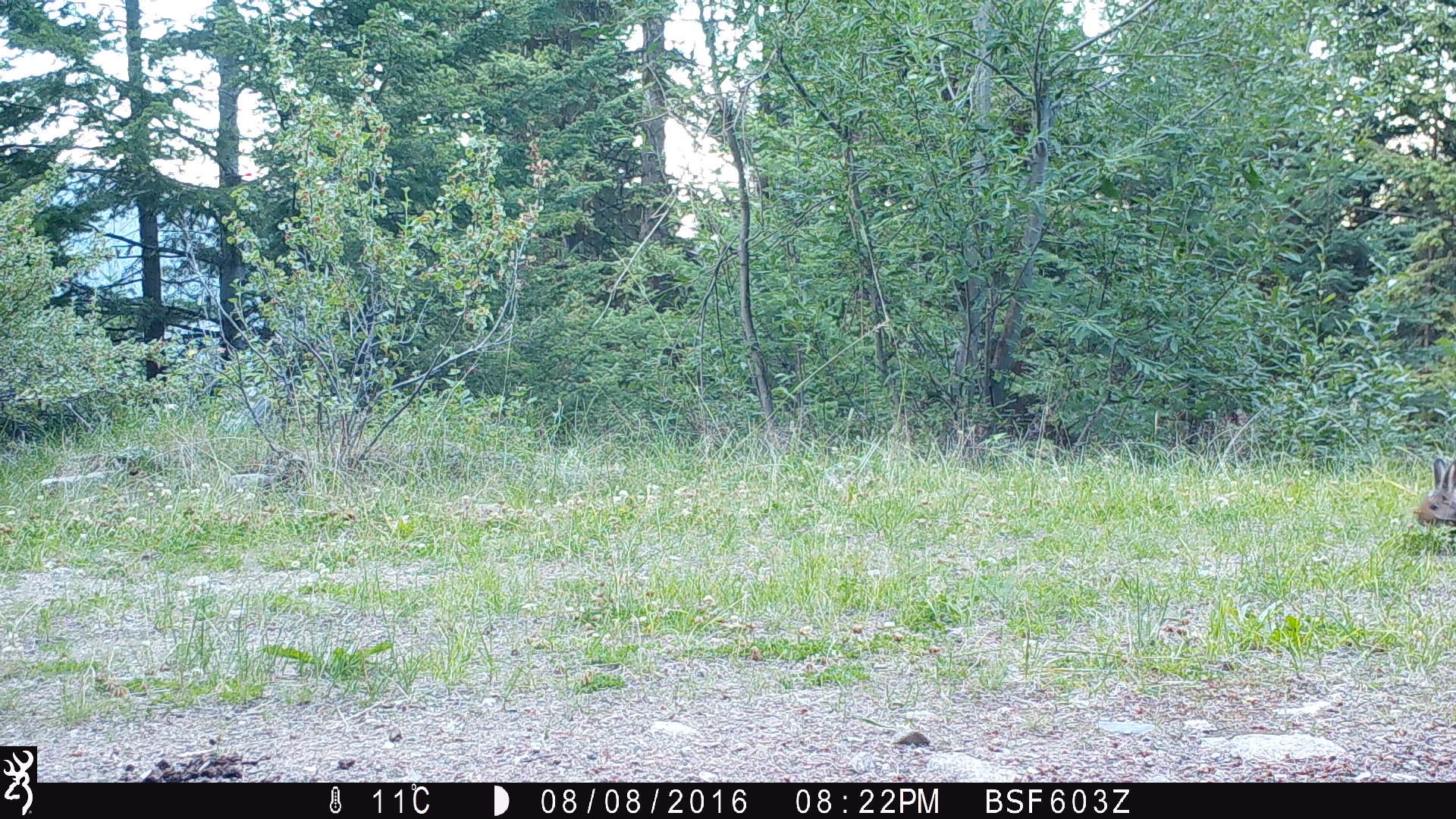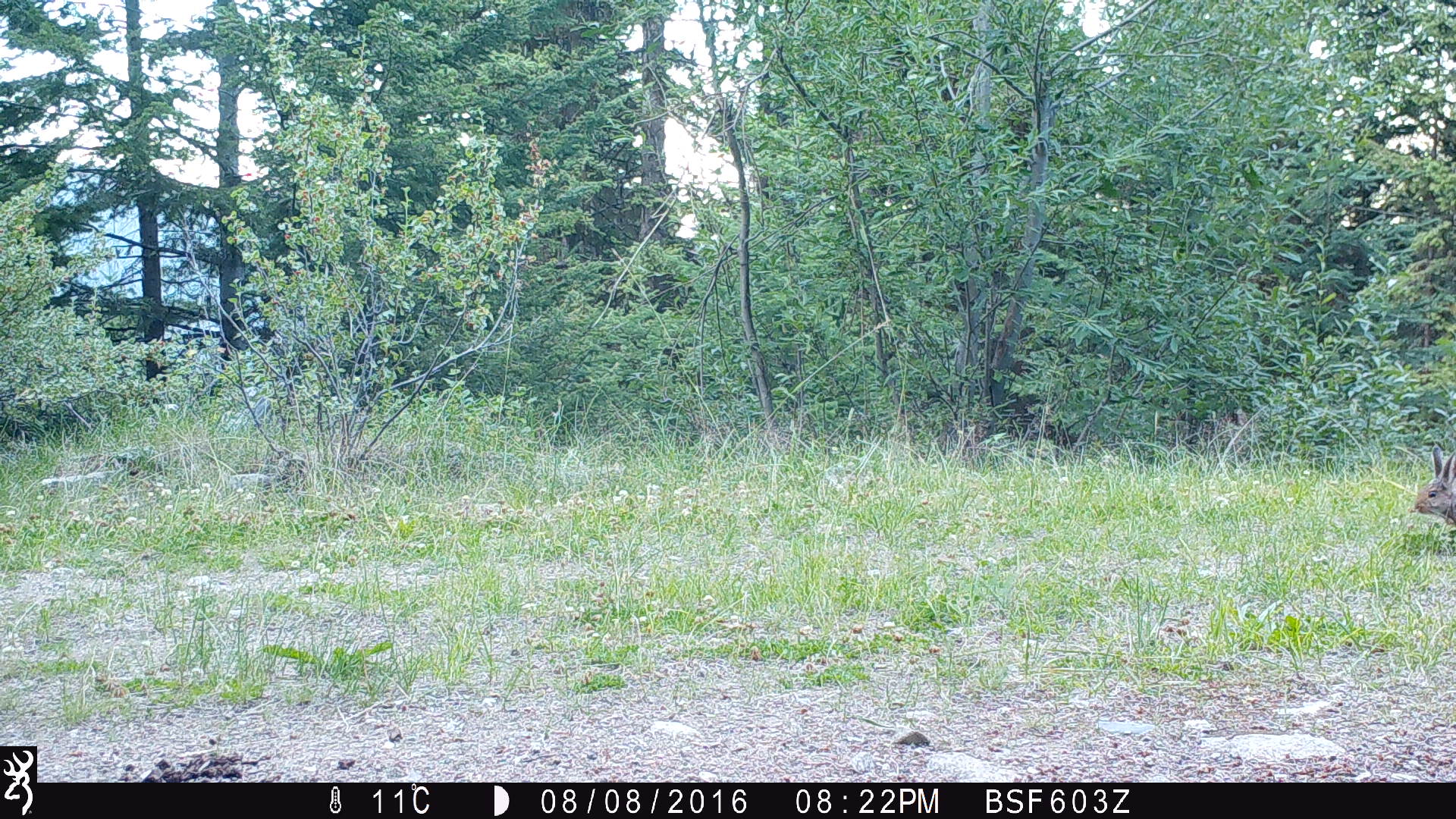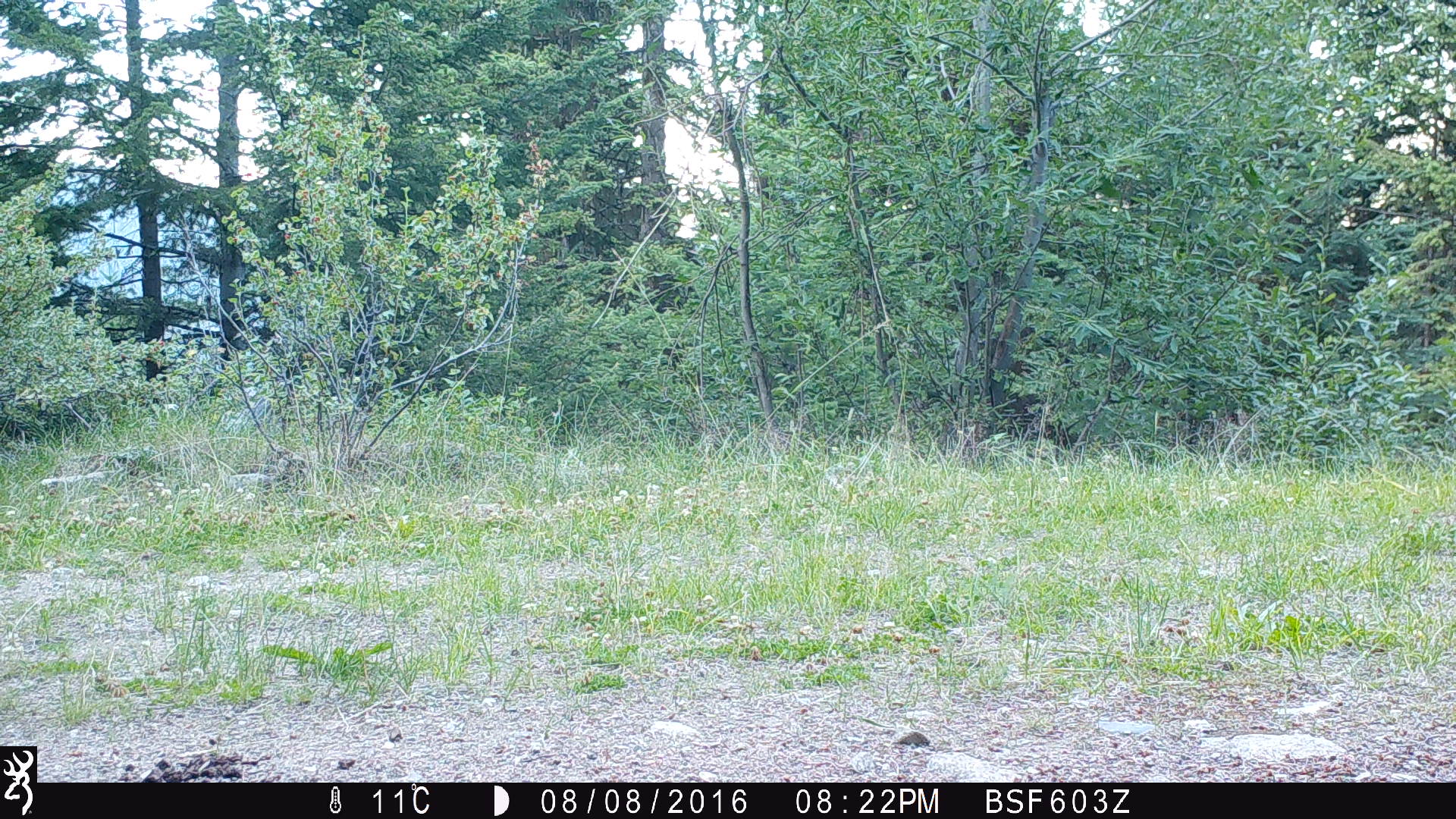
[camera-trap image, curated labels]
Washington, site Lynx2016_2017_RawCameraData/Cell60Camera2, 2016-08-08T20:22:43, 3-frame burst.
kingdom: Animalia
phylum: Chordata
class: Mammalia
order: Lagomorpha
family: Leporidae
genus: Lepus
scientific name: Lepus americanus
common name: snowshoe hare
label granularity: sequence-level